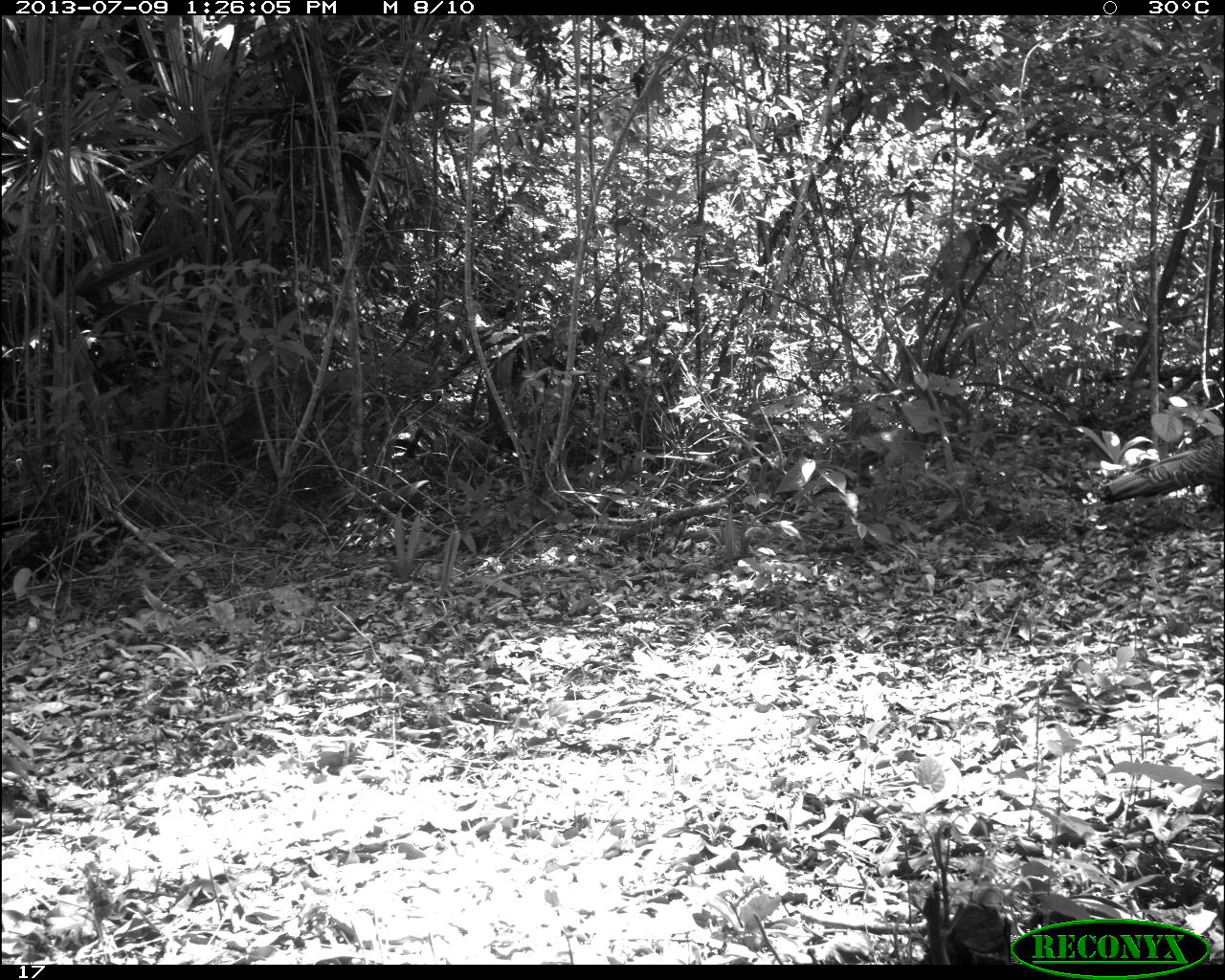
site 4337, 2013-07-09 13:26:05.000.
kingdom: Animalia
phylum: Chordata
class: Aves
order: Galliformes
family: Phasianidae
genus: Meleagris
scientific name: Meleagris ocellata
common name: ocellated turkey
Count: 1.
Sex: female.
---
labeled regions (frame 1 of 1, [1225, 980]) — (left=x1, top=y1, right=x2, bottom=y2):
meleagris ocellata: (left=1089, top=415, right=1225, bottom=529)